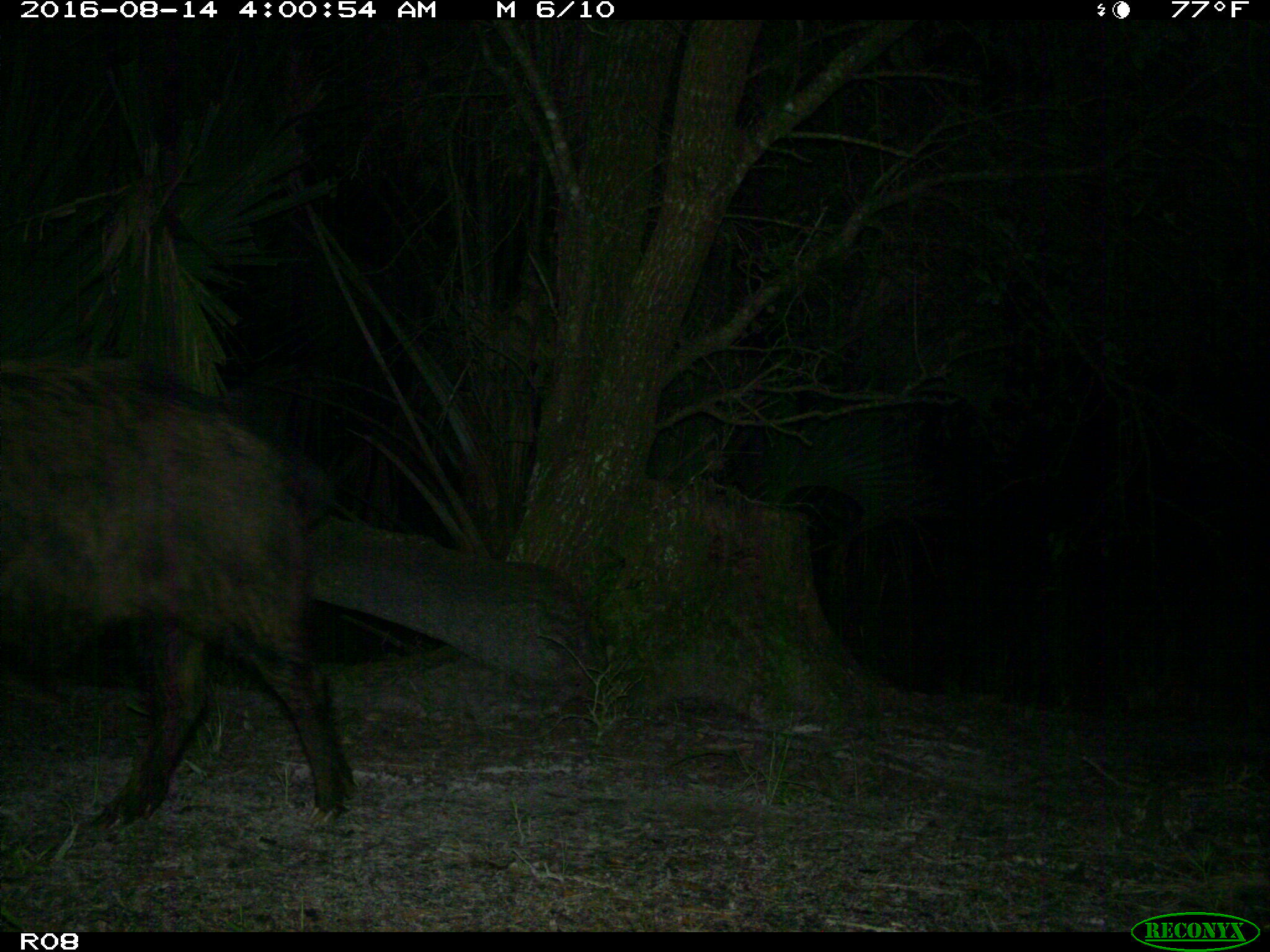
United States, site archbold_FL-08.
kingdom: Animalia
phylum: Chordata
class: Mammalia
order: Artiodactyla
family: Suidae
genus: Sus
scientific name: Sus scrofa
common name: wild boar